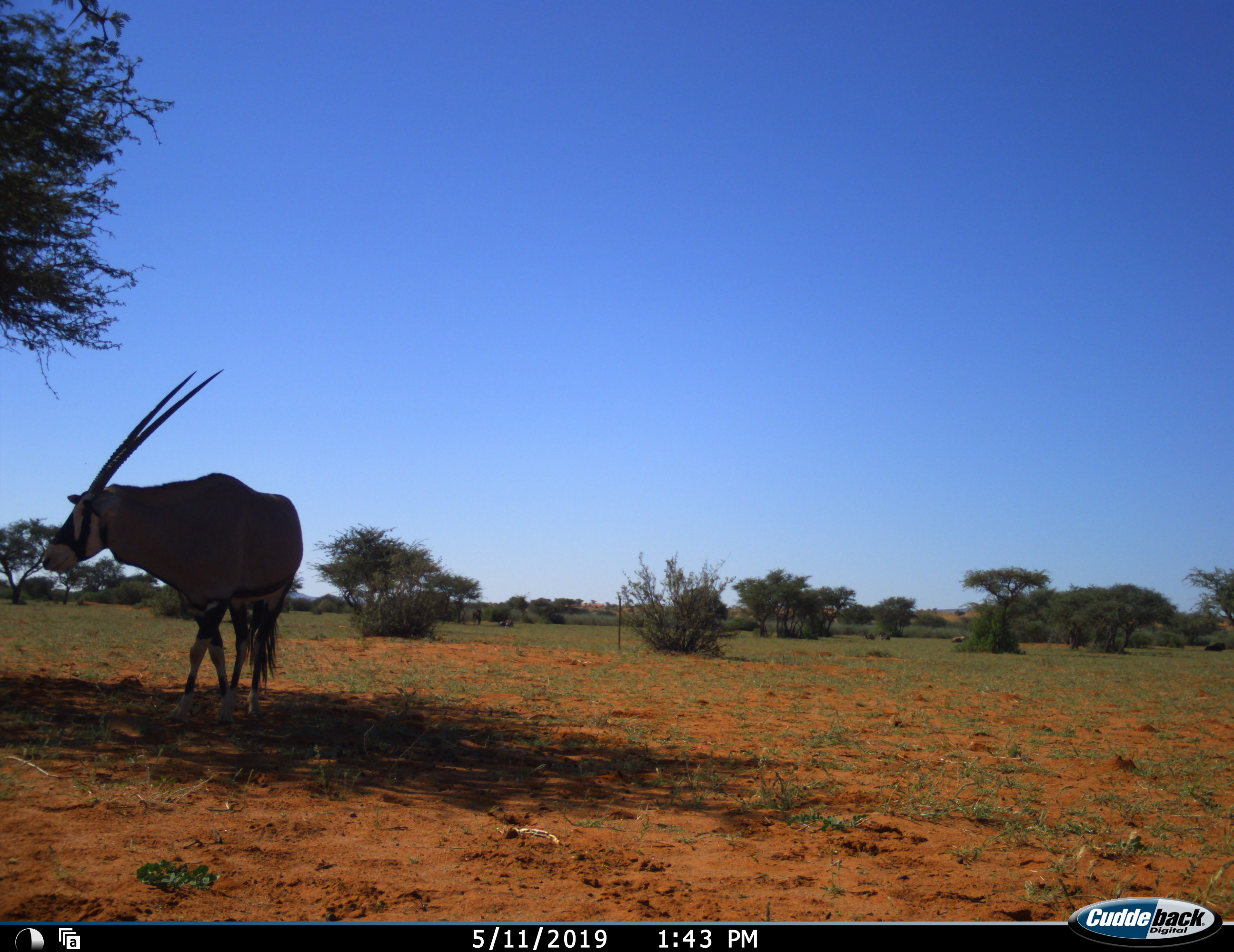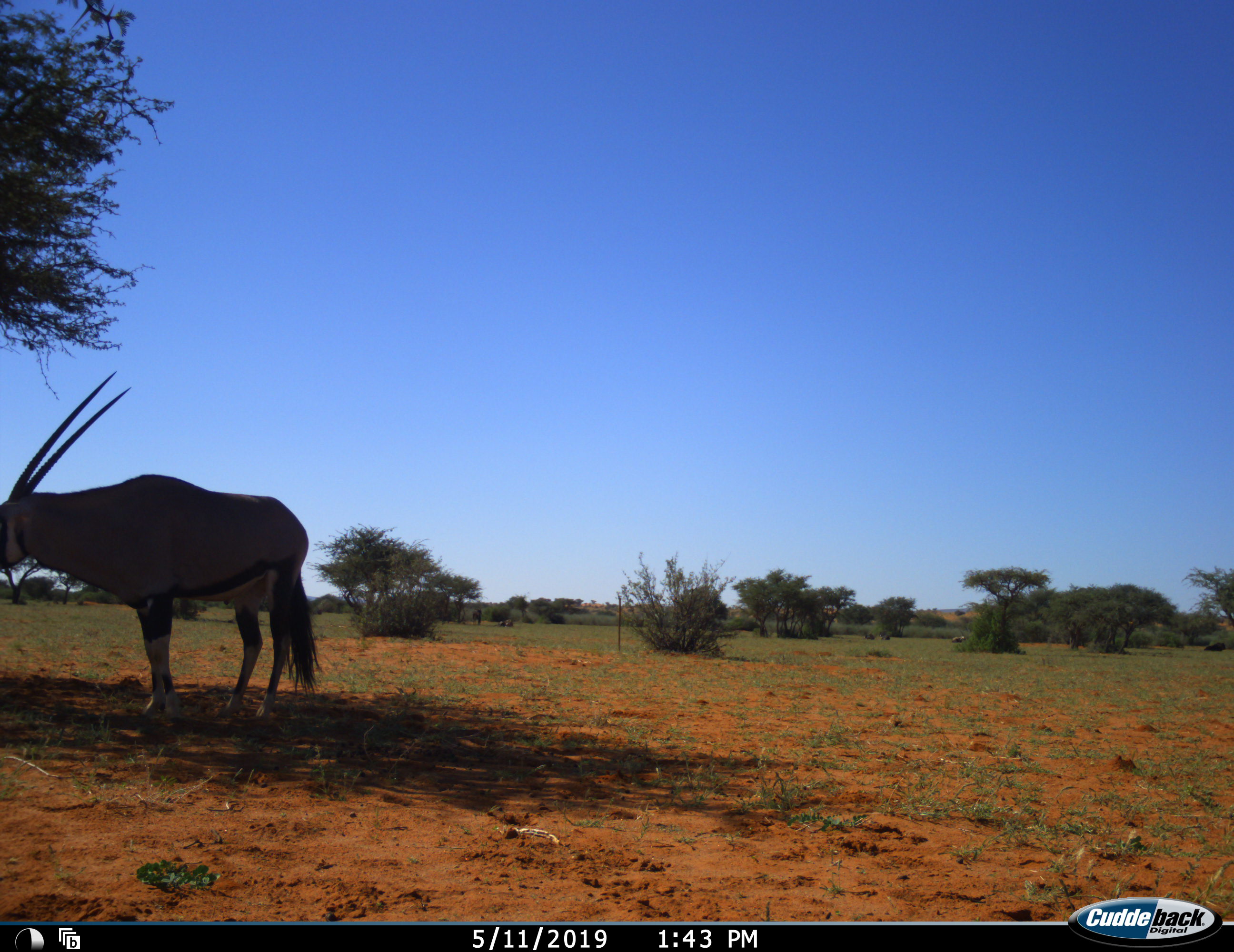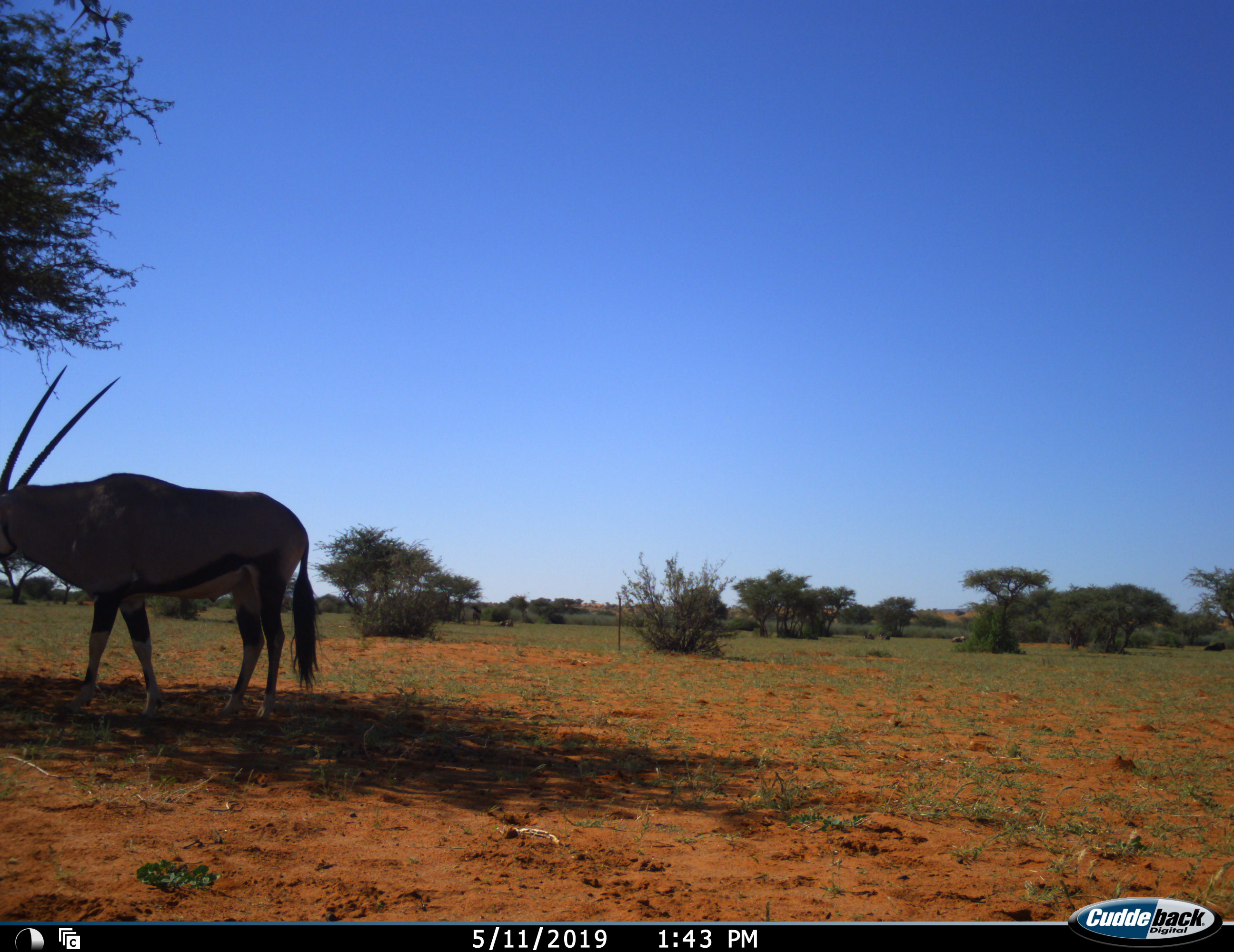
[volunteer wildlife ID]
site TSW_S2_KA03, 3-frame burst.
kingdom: Animalia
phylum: Chordata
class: Mammalia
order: Artiodactyla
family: Bovidae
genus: Oryx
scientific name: Oryx gazella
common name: gemsbok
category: oryx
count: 1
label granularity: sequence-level